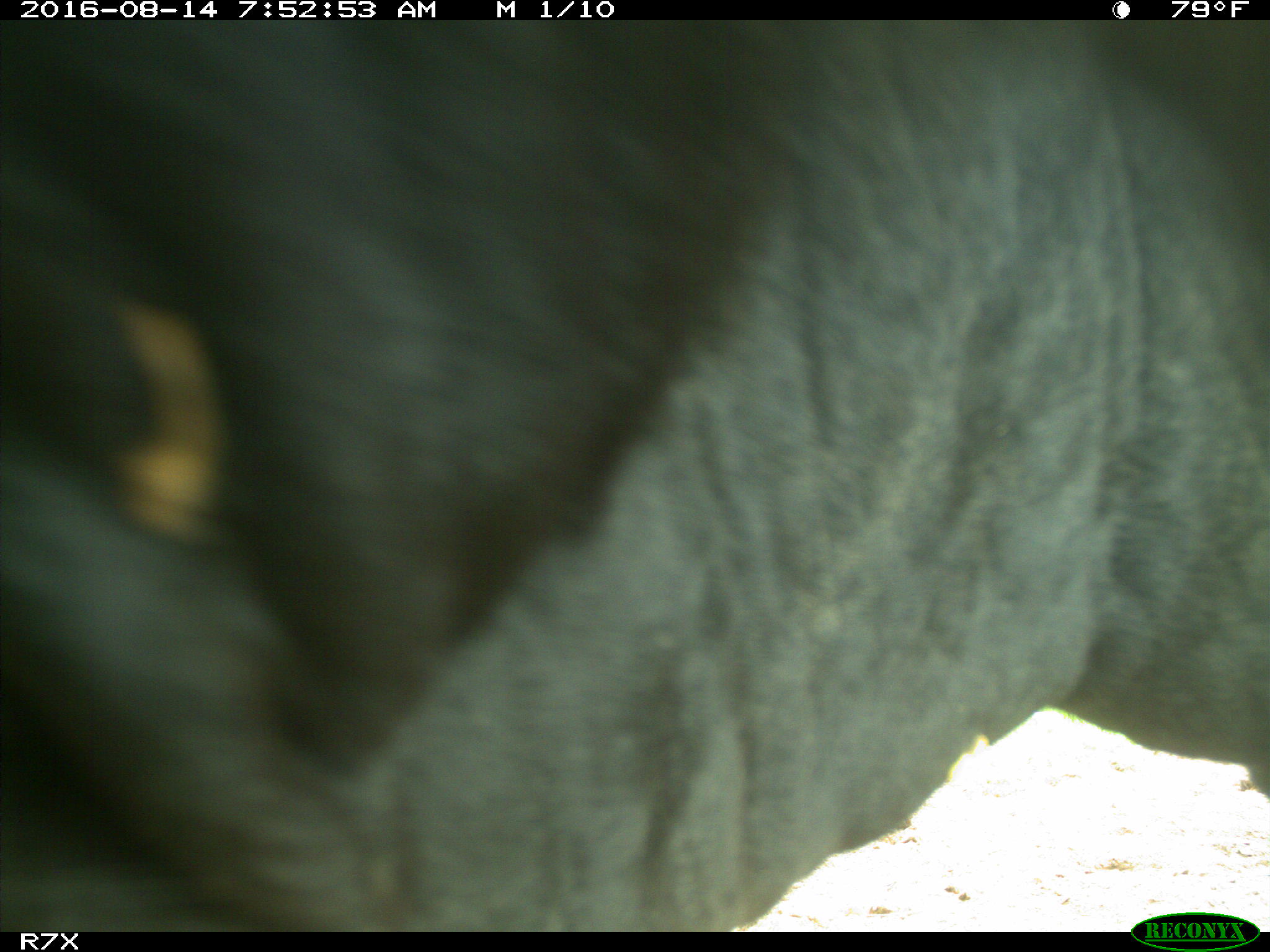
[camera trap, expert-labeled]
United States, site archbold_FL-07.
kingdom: Animalia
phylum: Chordata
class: Mammalia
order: Artiodactyla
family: Bovidae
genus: Bos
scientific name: Bos taurus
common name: domestic cow